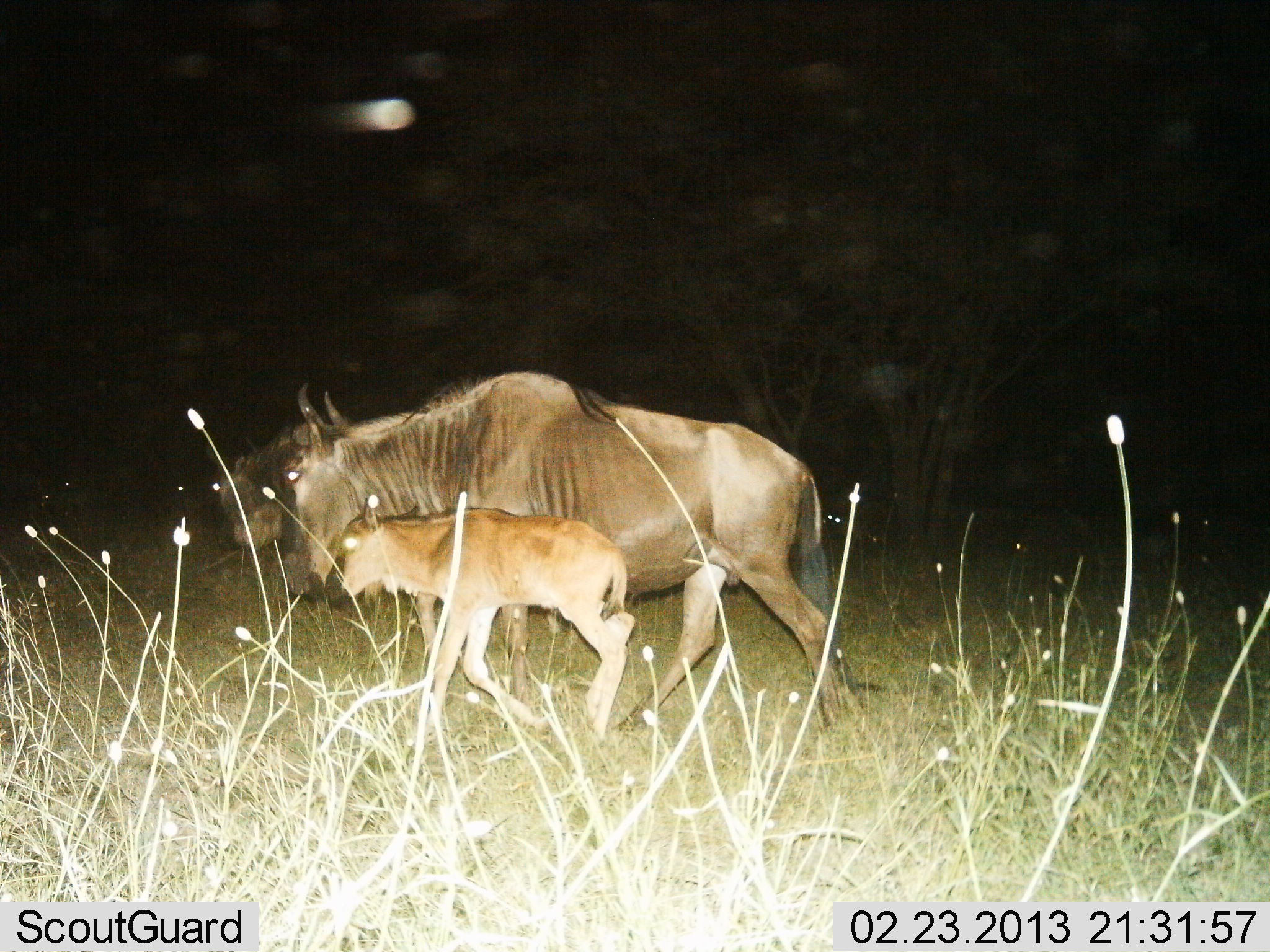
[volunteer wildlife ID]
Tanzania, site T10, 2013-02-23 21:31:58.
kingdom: Animalia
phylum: Chordata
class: Mammalia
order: Artiodactyla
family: Bovidae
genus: Connochaetes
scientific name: Connochaetes taurinus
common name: blue wildebeest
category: wildebeest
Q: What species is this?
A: Wildebeest (blue wildebeest) (Connochaetes taurinus).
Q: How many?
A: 3.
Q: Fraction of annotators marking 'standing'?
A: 19%.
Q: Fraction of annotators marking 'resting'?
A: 0%.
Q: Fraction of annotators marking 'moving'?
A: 97%.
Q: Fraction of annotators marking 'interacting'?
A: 0%.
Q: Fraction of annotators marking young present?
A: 91%.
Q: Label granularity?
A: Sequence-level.